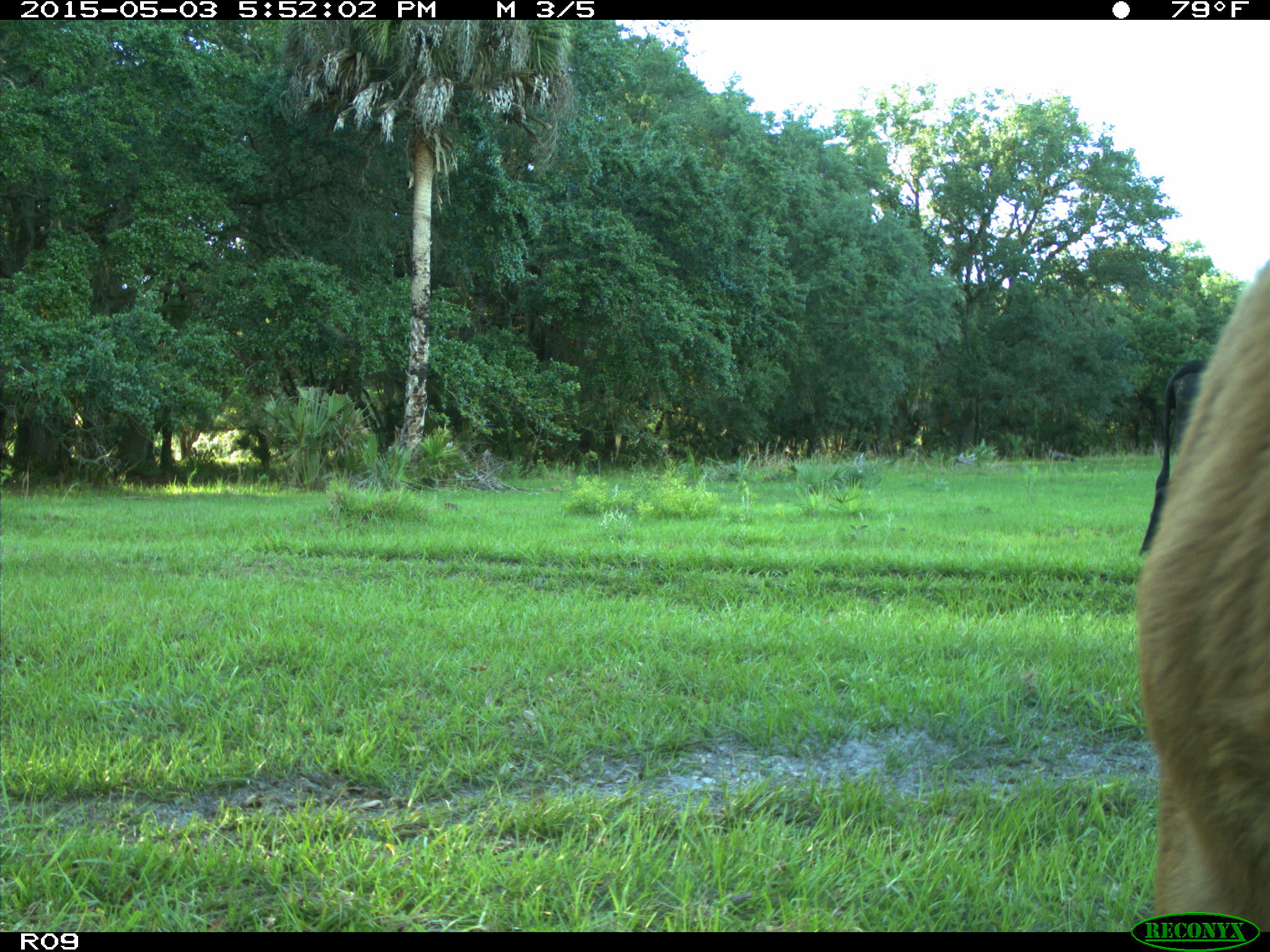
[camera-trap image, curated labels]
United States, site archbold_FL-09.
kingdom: Animalia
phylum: Chordata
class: Mammalia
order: Artiodactyla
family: Bovidae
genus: Bos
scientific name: Bos taurus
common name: domestic cow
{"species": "Bos taurus (domestic cow)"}